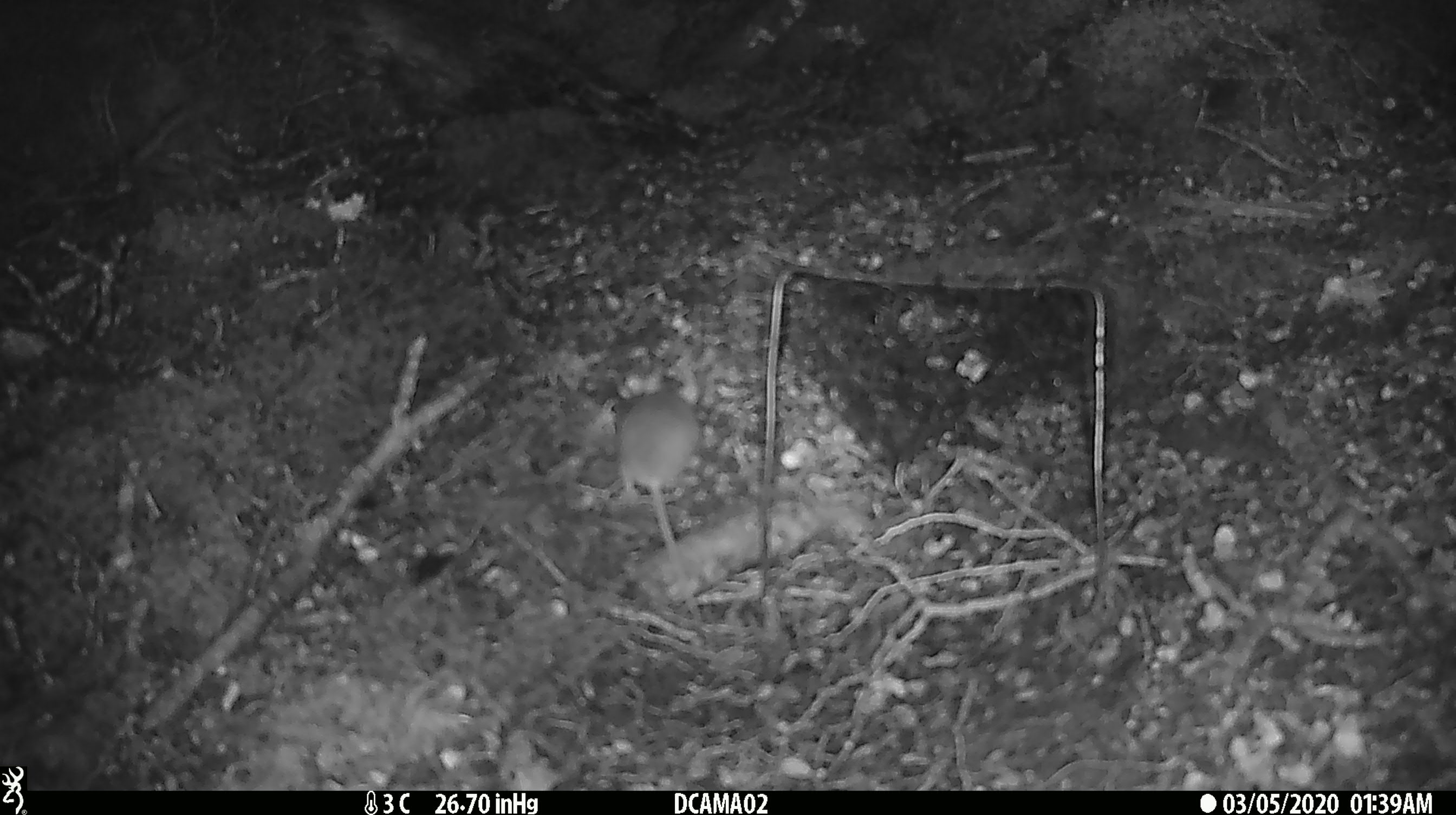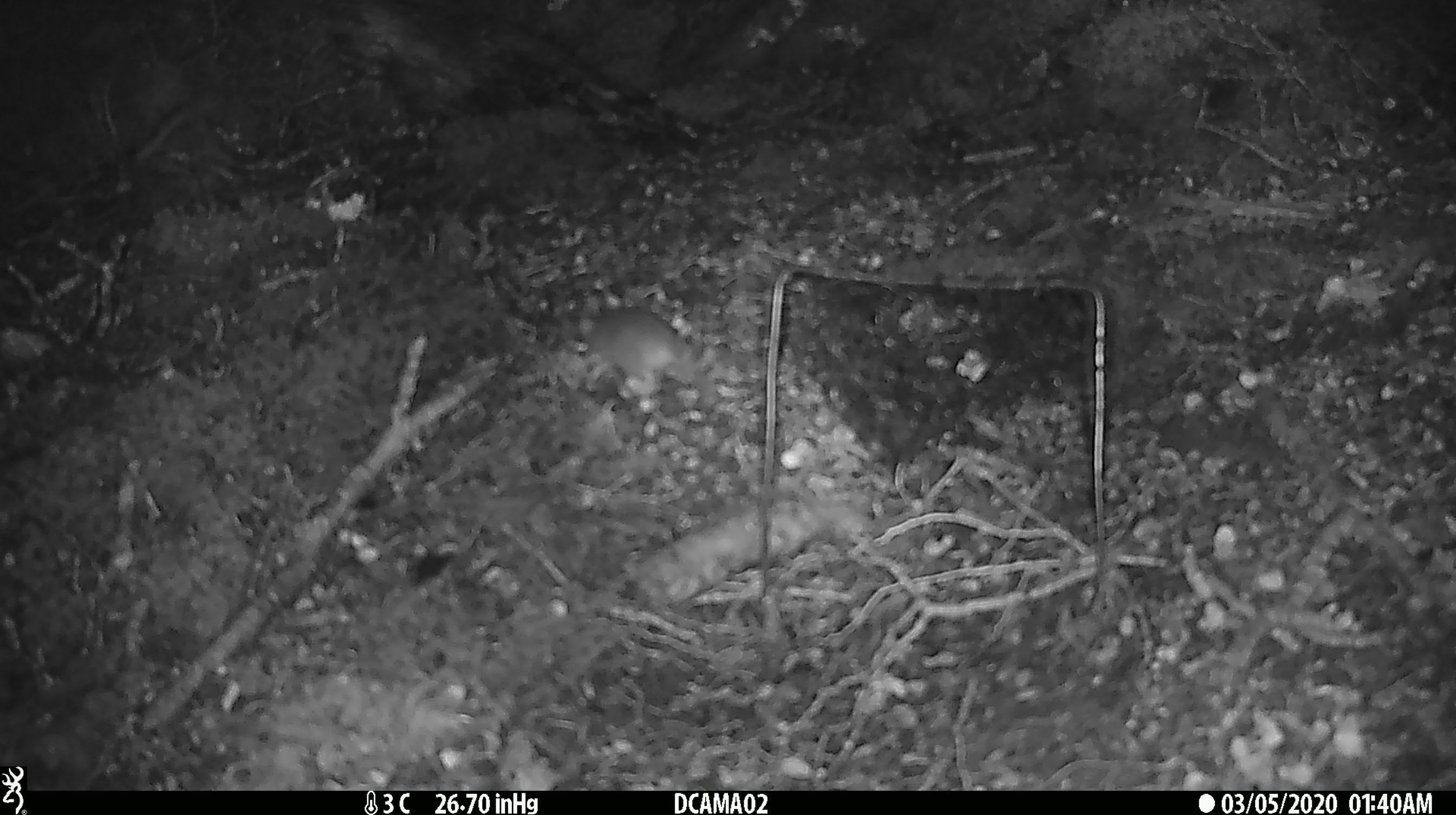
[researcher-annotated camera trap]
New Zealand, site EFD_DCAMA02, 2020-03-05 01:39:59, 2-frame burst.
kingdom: Animalia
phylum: Chordata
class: Mammalia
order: Rodentia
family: Muridae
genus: Mus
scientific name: Mus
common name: mouse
Mouse (Mus).